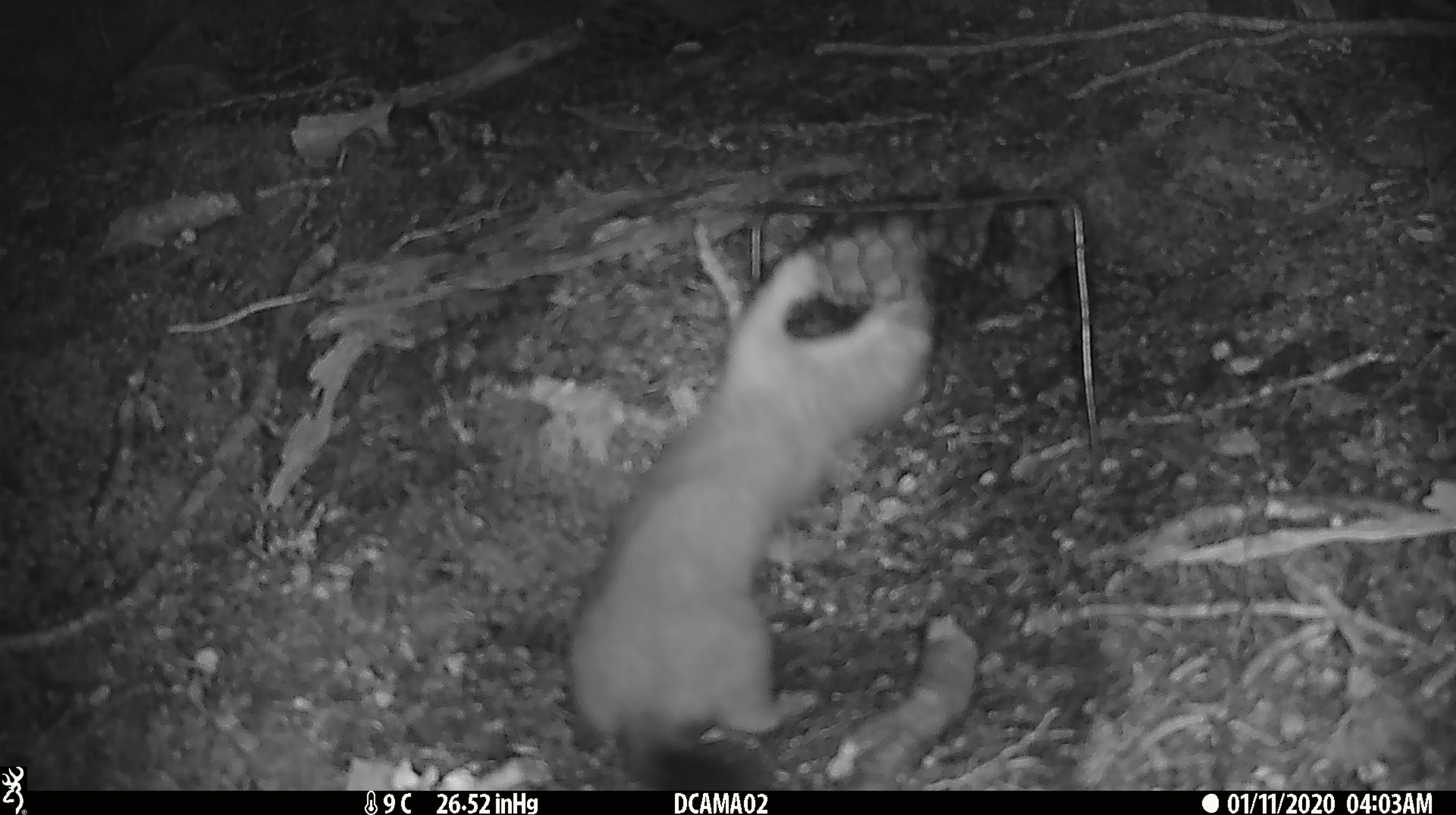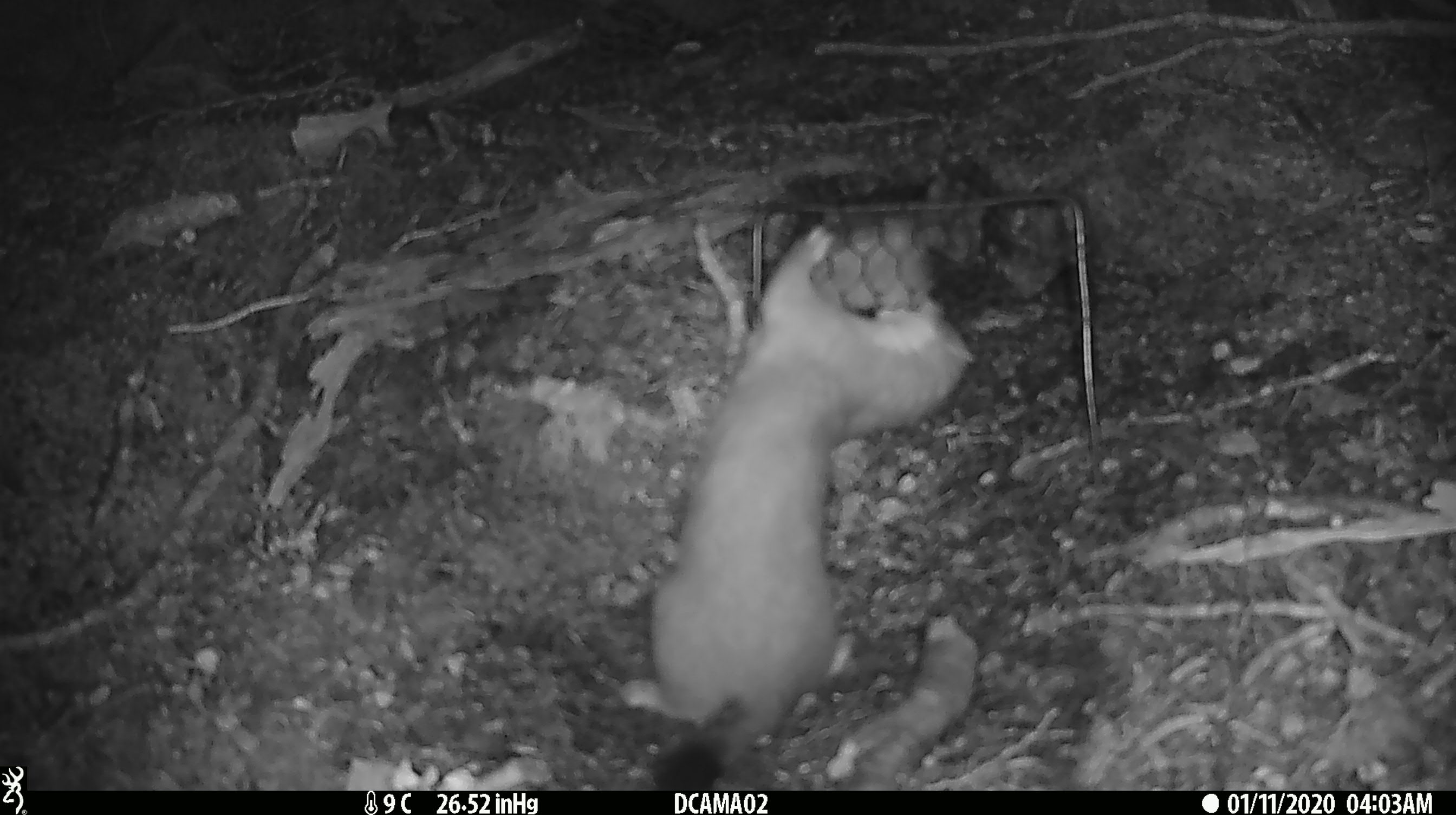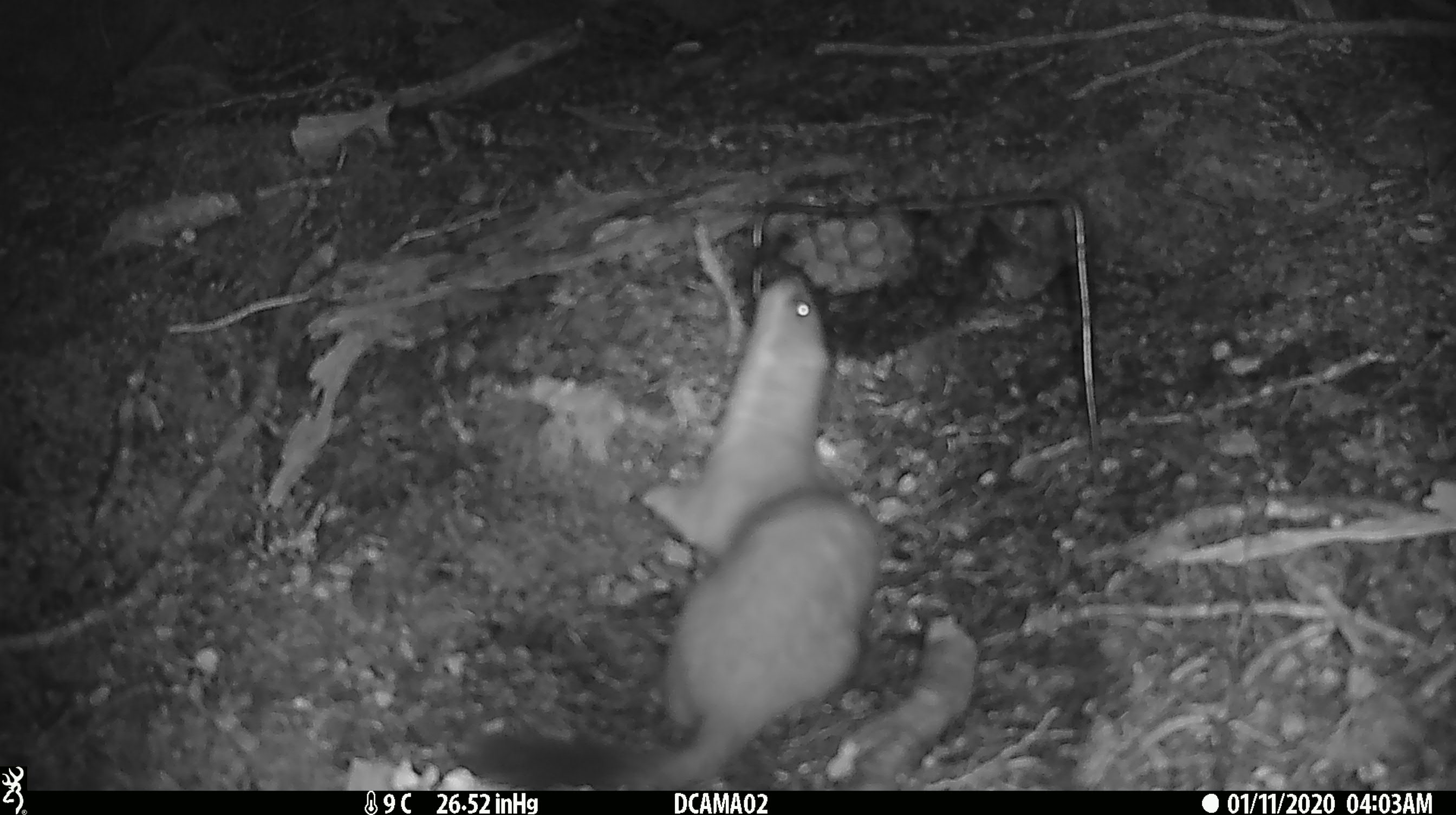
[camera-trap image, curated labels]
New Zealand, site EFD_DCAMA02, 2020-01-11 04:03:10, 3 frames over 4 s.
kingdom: Animalia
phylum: Chordata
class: Mammalia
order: Carnivora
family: Mustelidae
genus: Mustela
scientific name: Mustela erminea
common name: stoat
Stoat (Mustela erminea).